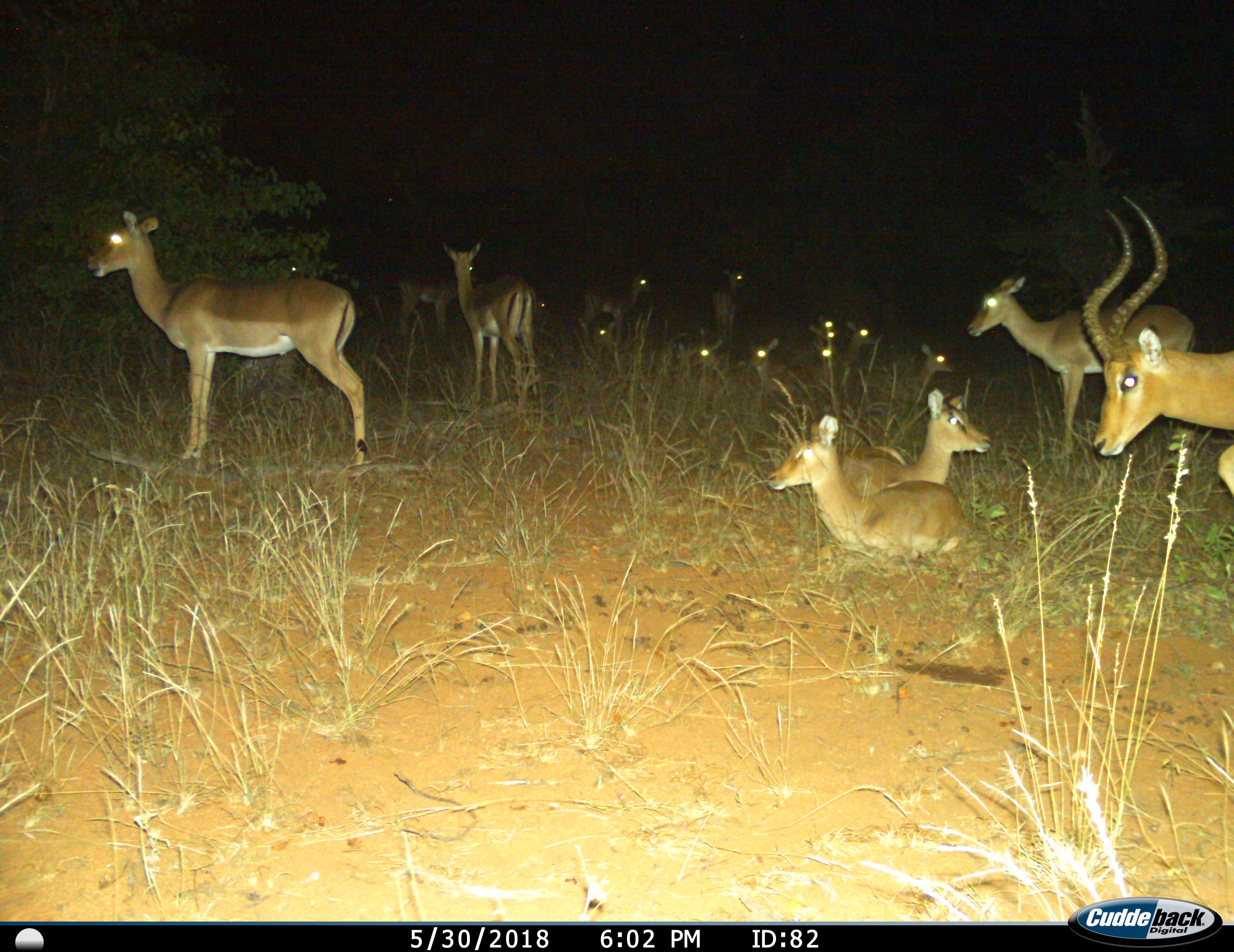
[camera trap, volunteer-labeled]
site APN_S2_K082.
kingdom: Animalia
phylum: Chordata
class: Mammalia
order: Artiodactyla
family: Bovidae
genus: Aepyceros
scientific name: Aepyceros melampus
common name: impala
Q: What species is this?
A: Impala (Aepyceros melampus).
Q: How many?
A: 11-50.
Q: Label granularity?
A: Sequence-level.